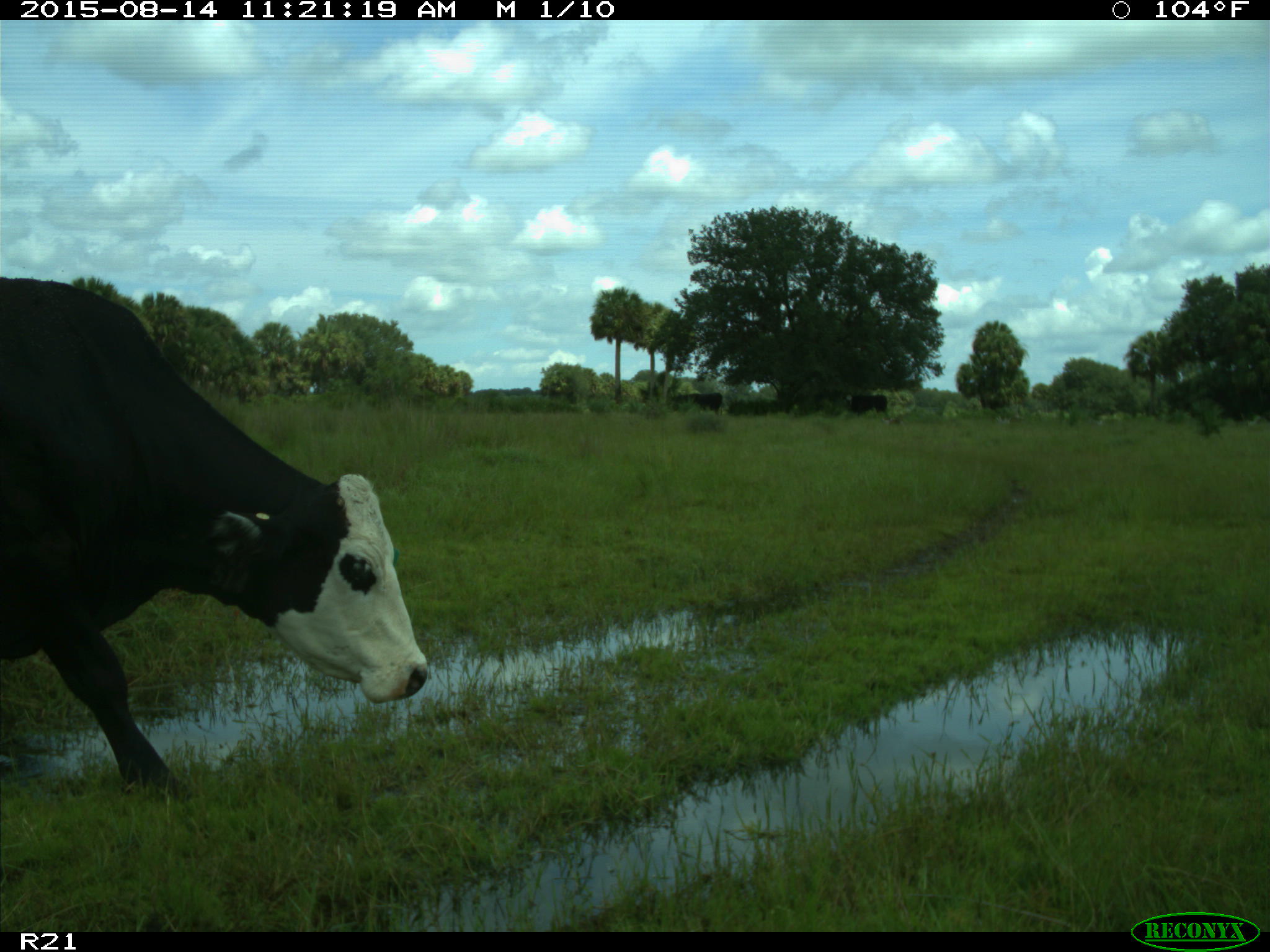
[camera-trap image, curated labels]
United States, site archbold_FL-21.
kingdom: Animalia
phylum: Chordata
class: Mammalia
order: Artiodactyla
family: Bovidae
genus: Bos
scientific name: Bos taurus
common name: domestic cow